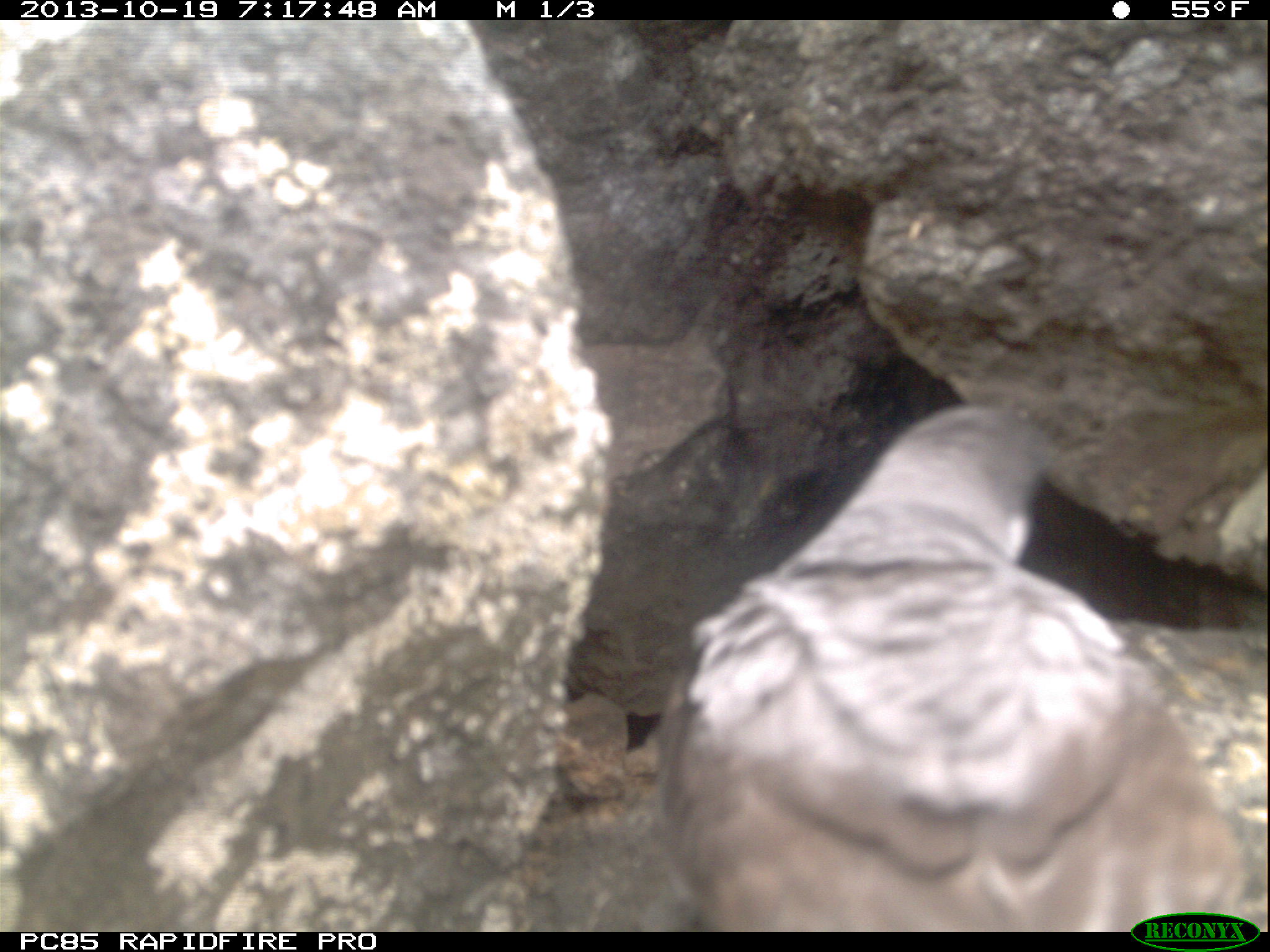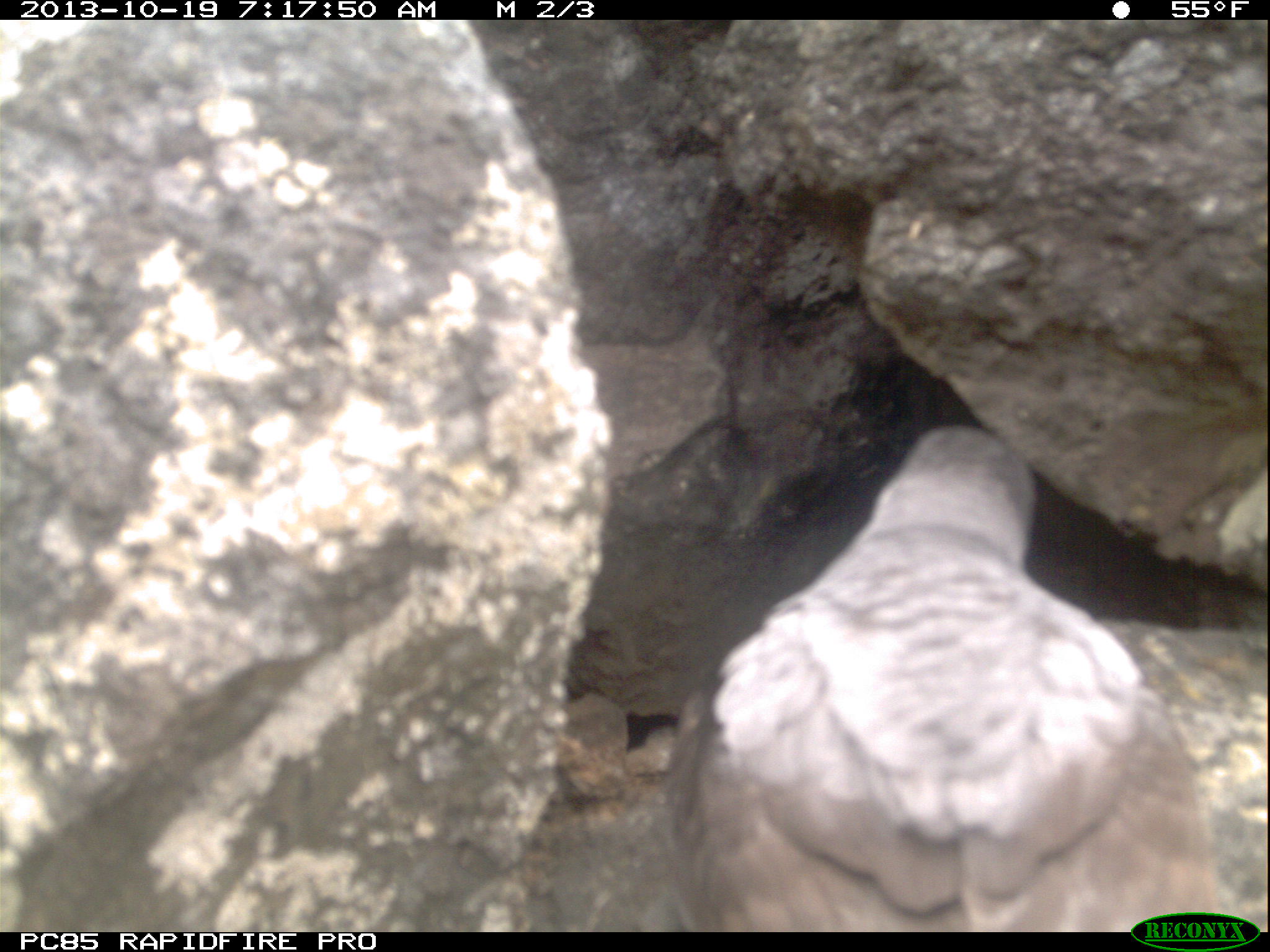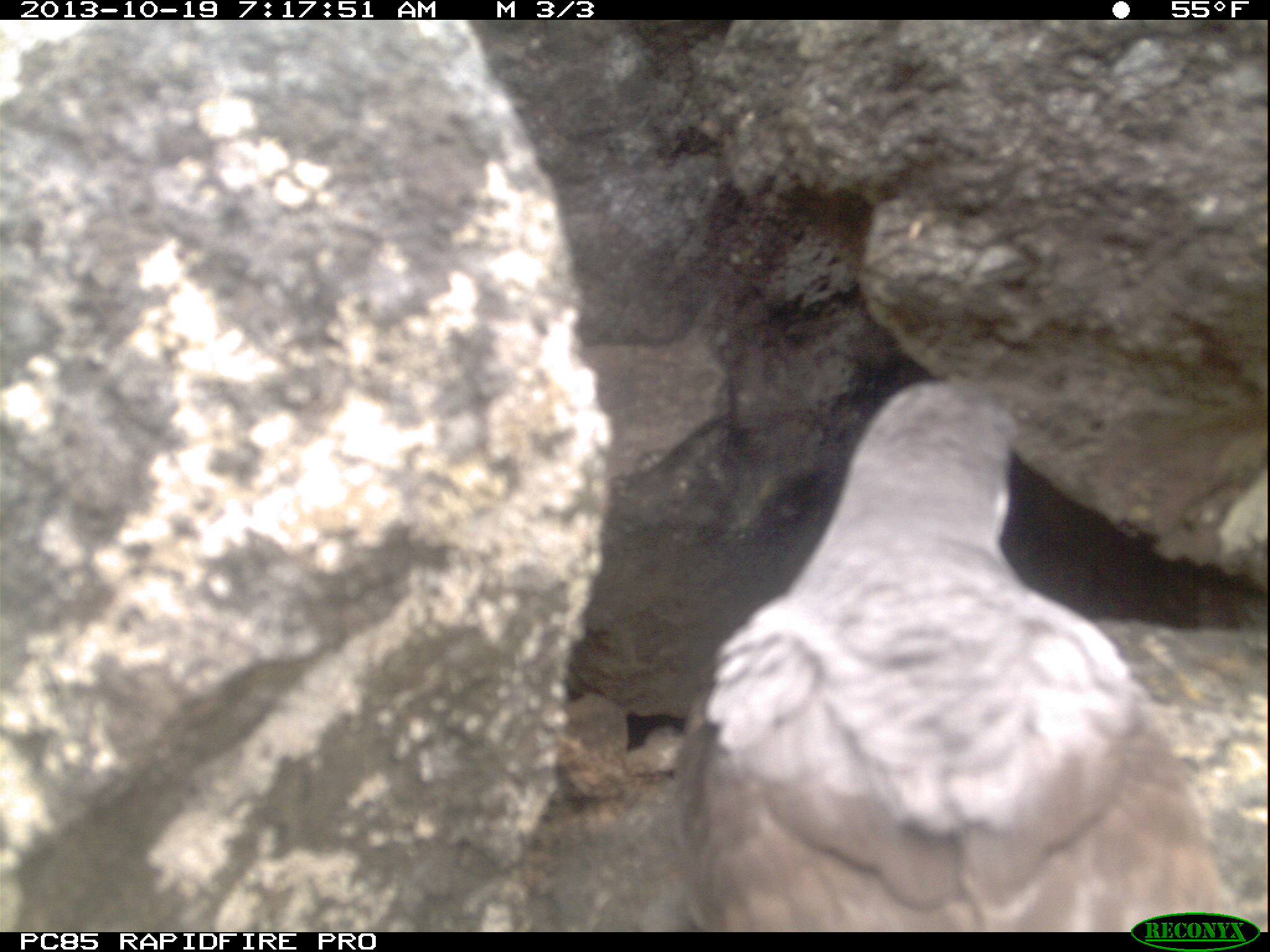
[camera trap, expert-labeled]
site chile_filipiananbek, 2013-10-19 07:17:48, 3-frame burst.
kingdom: Animalia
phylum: Chordata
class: Aves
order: Procellariiformes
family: Procellariidae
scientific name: Procellariidae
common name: petrel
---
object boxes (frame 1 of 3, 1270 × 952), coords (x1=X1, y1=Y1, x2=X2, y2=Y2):
petrel: (x1=613, y1=385, x2=1270, y2=927)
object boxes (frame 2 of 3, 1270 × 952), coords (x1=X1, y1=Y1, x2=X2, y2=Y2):
petrel: (x1=636, y1=406, x2=1249, y2=932)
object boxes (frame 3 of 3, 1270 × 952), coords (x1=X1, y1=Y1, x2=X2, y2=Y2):
petrel: (x1=600, y1=367, x2=1266, y2=930)